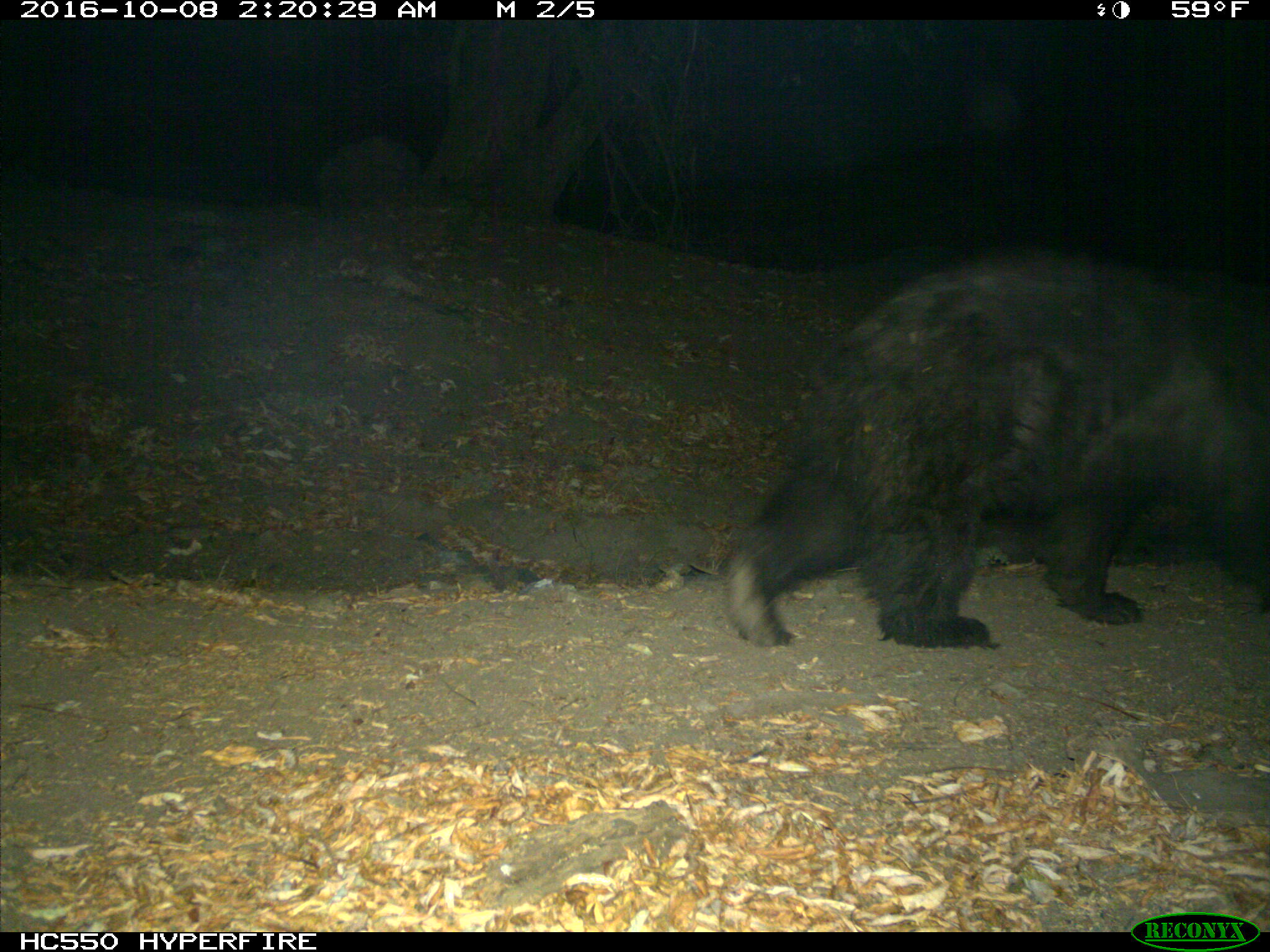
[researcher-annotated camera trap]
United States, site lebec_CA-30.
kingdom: Animalia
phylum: Chordata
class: Mammalia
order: Carnivora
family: Ursidae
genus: Ursus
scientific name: Ursus americanus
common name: american black bear